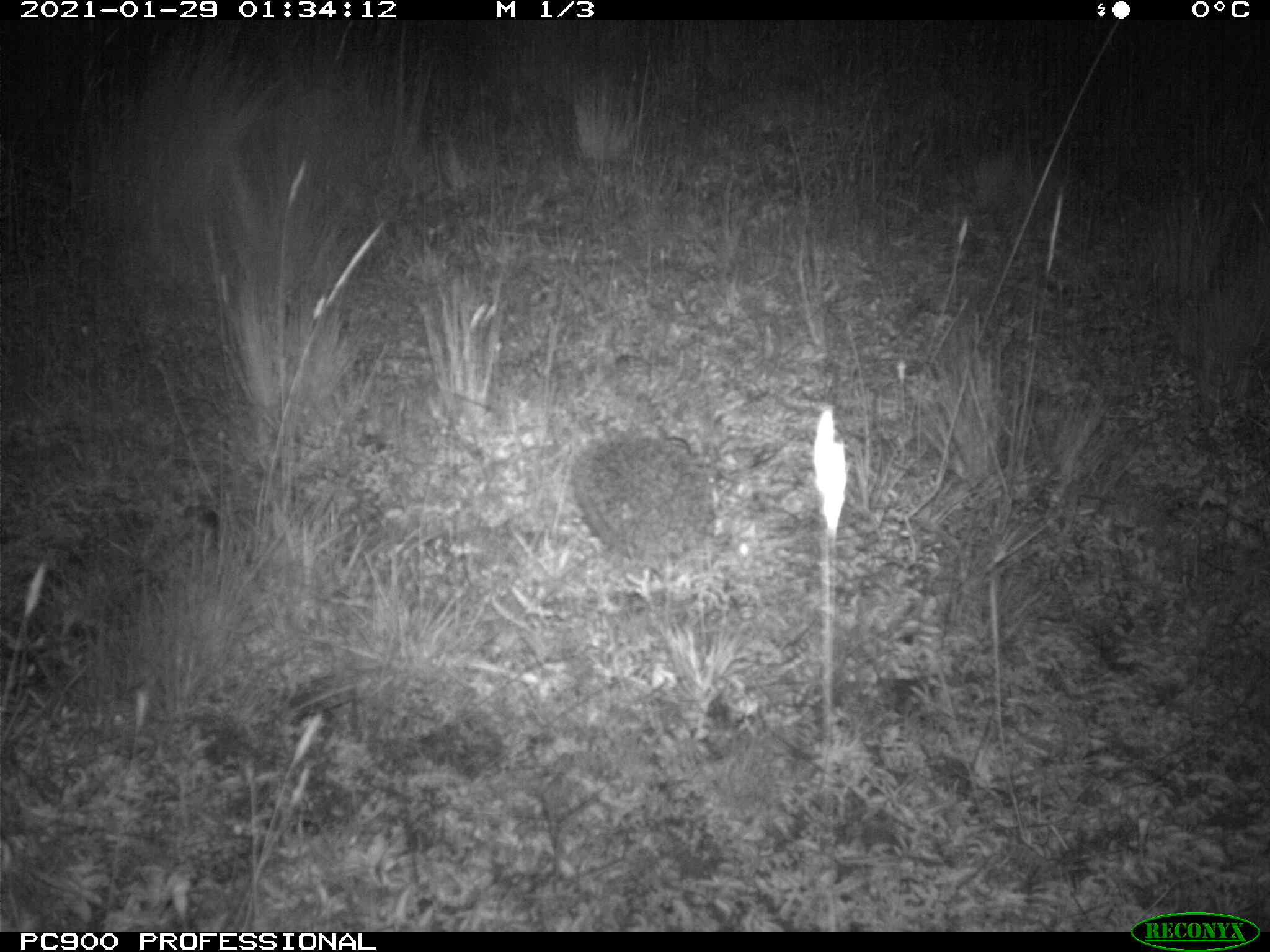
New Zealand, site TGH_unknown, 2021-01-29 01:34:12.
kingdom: Animalia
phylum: Chordata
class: Mammalia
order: Eulipotyphla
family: Erinaceidae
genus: Erinaceus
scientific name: Erinaceus europaeus europaeus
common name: european hedgehog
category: hedgehog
Hedgehog (european hedgehog) (Erinaceus europaeus europaeus).